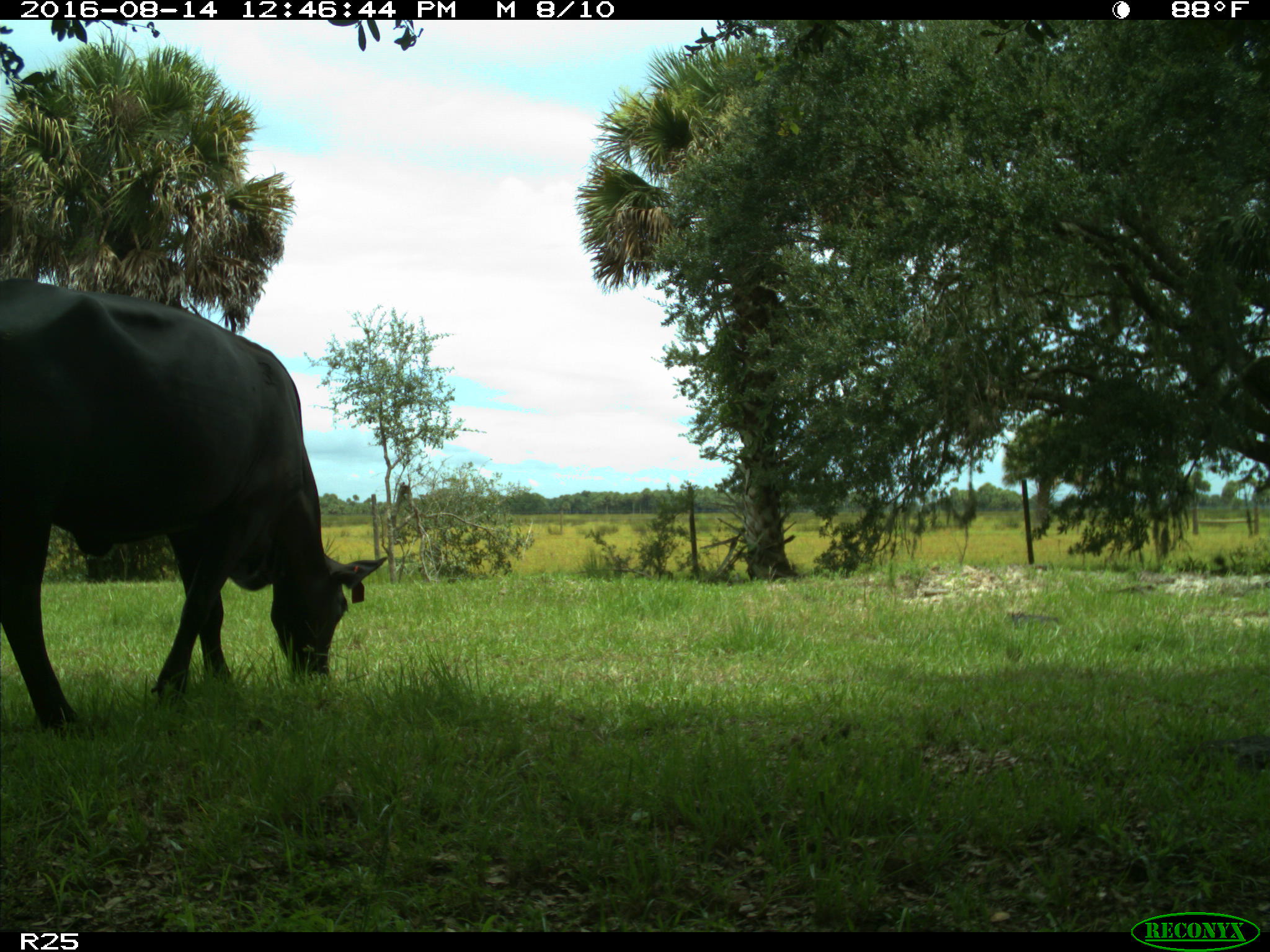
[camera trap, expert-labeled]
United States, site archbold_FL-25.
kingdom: Animalia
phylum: Chordata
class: Mammalia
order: Artiodactyla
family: Bovidae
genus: Bos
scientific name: Bos taurus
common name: domestic cow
Bos taurus (domestic cow).